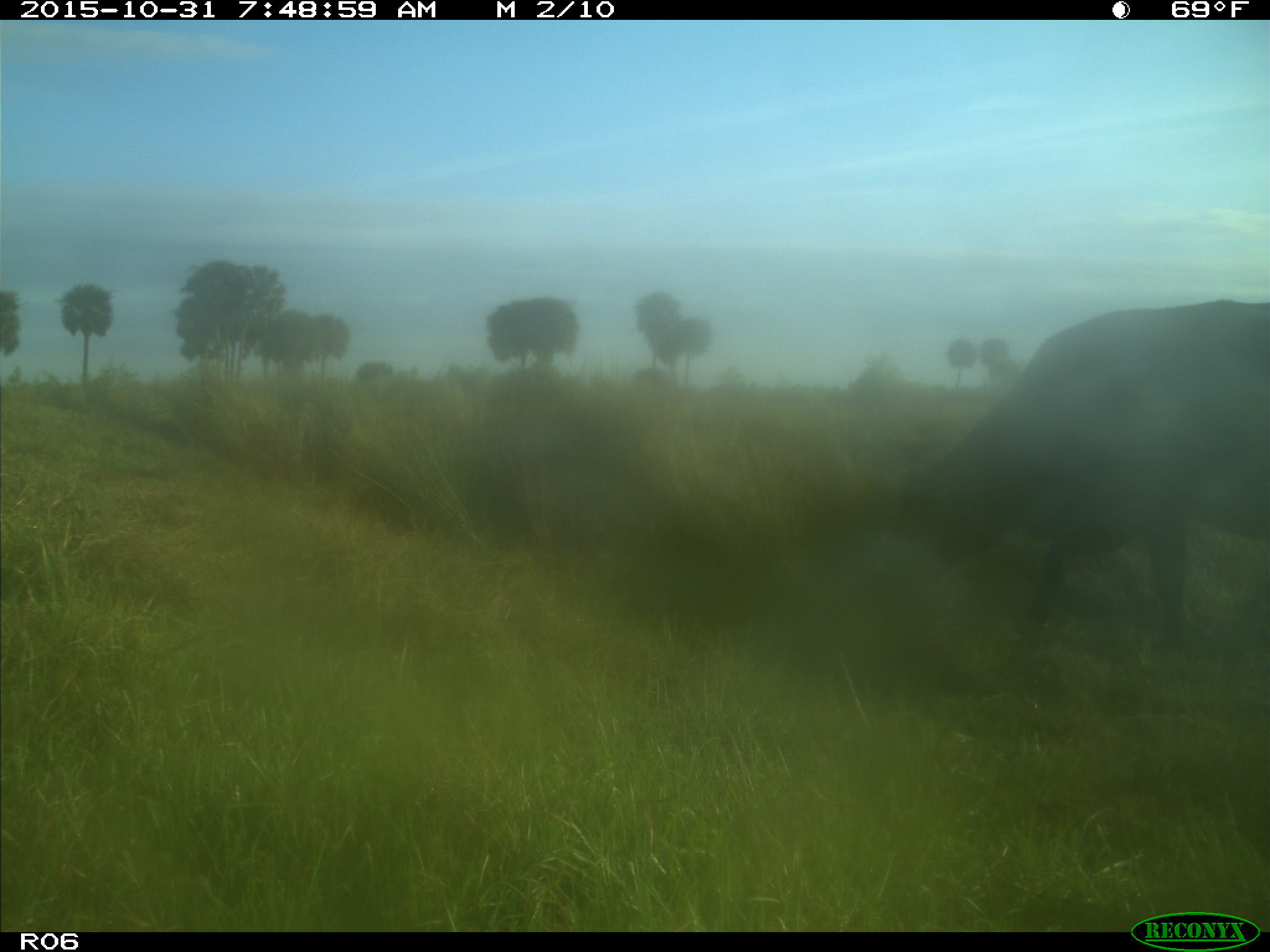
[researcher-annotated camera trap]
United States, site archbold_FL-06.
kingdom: Animalia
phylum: Chordata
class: Mammalia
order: Artiodactyla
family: Bovidae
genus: Bos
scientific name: Bos taurus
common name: domestic cow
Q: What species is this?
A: Bos taurus (domestic cow).